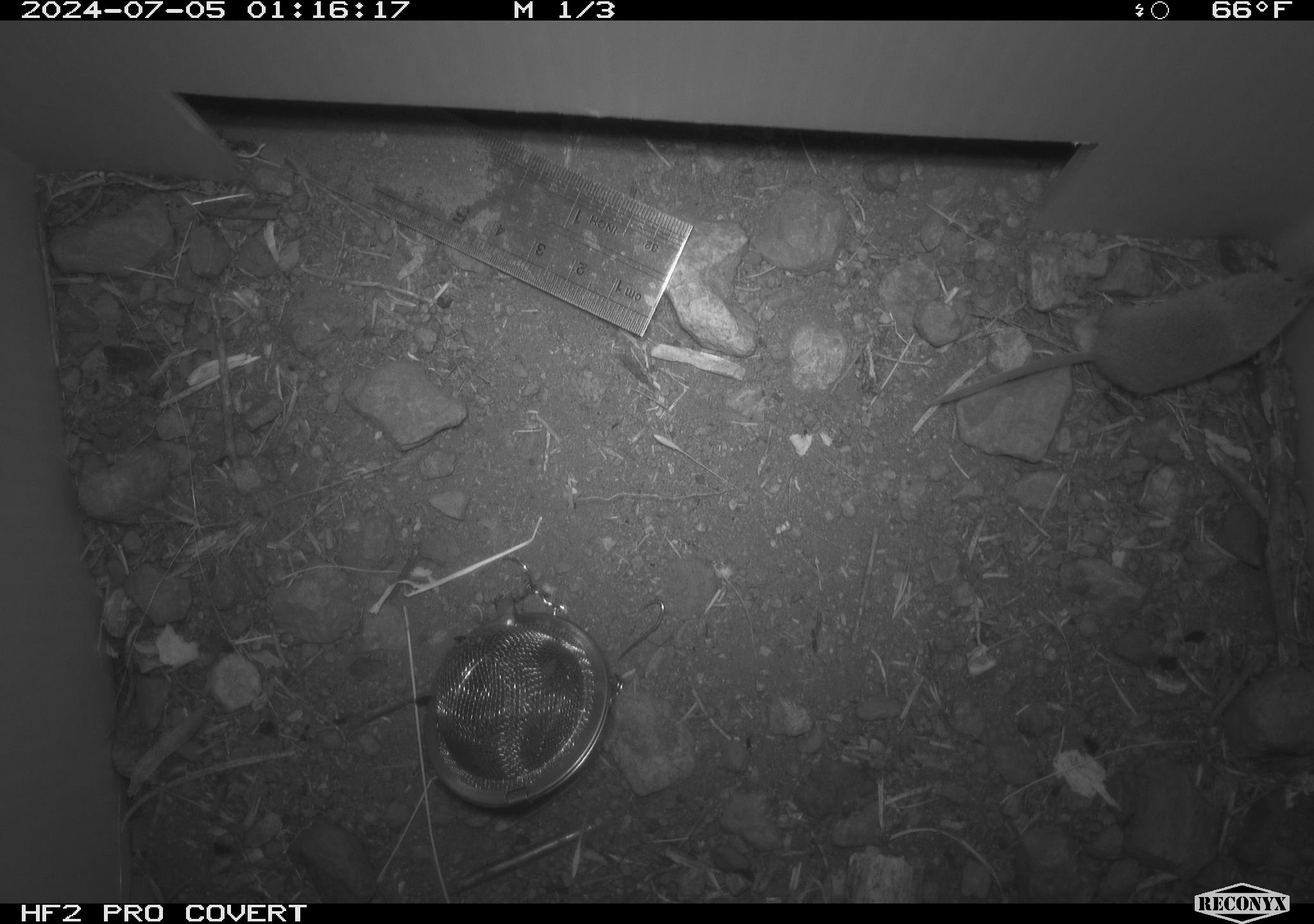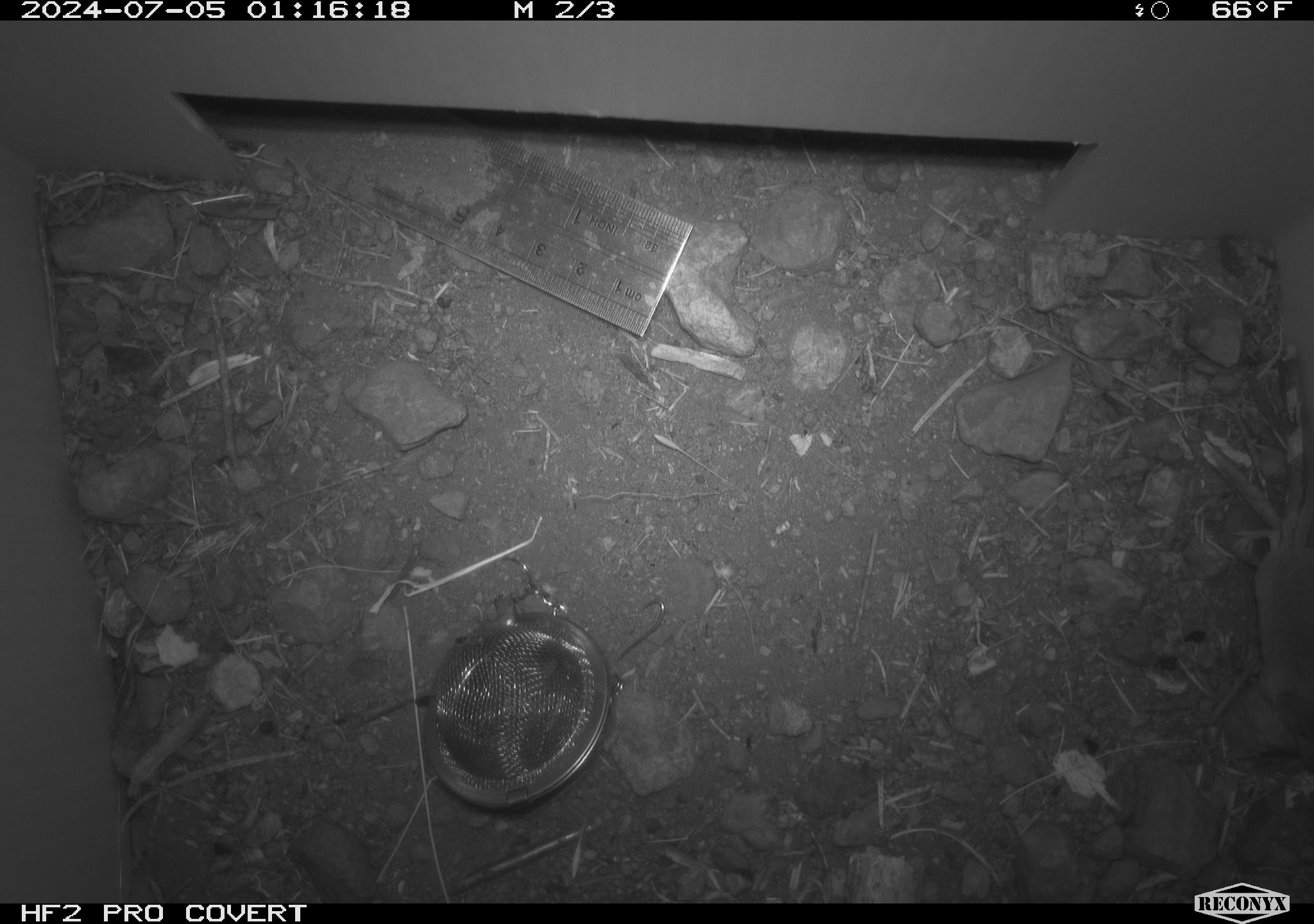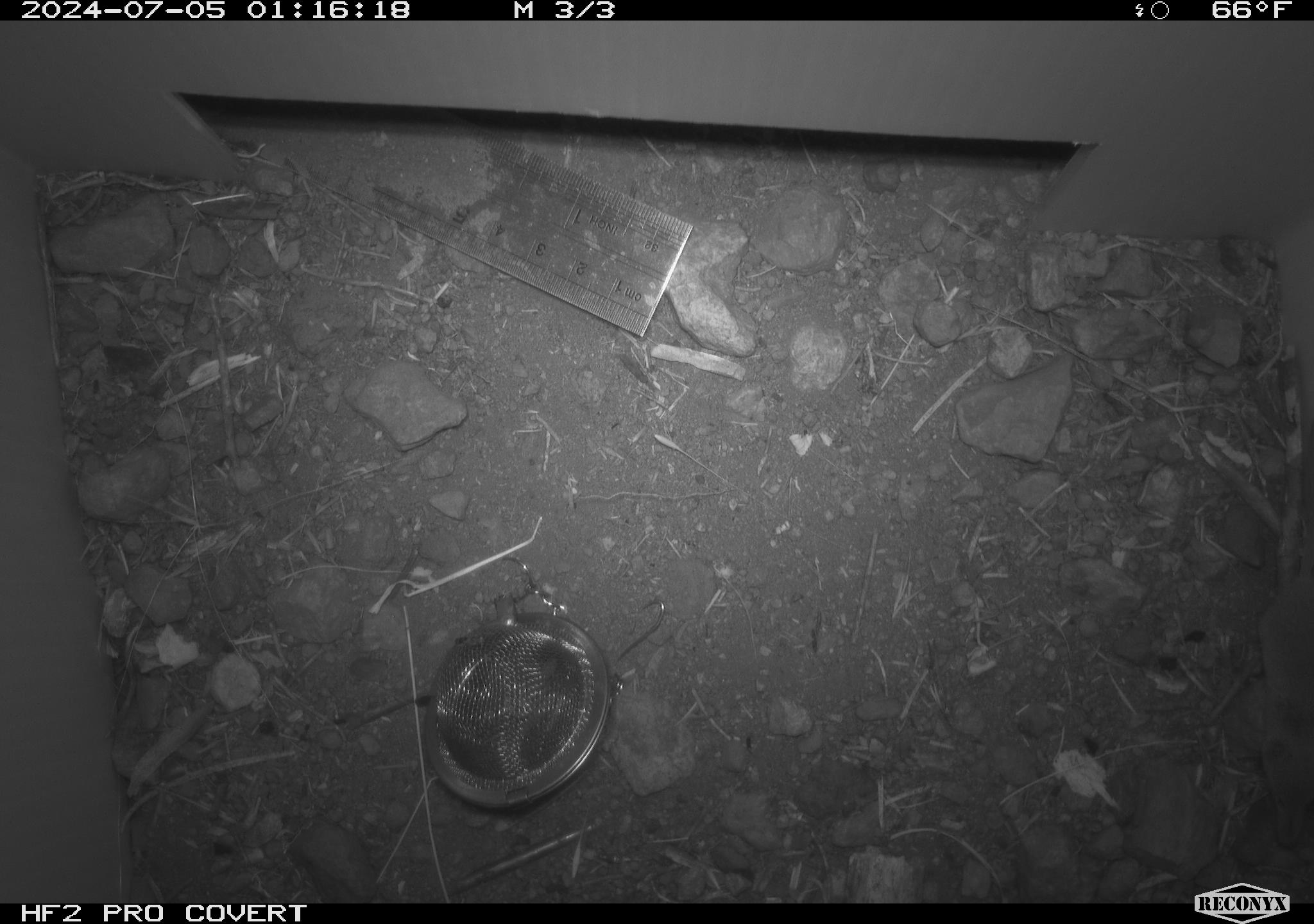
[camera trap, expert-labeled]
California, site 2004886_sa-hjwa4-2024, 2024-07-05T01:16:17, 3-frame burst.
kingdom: Animalia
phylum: Chordata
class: Mammalia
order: Rodentia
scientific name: Rodentia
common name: rodent